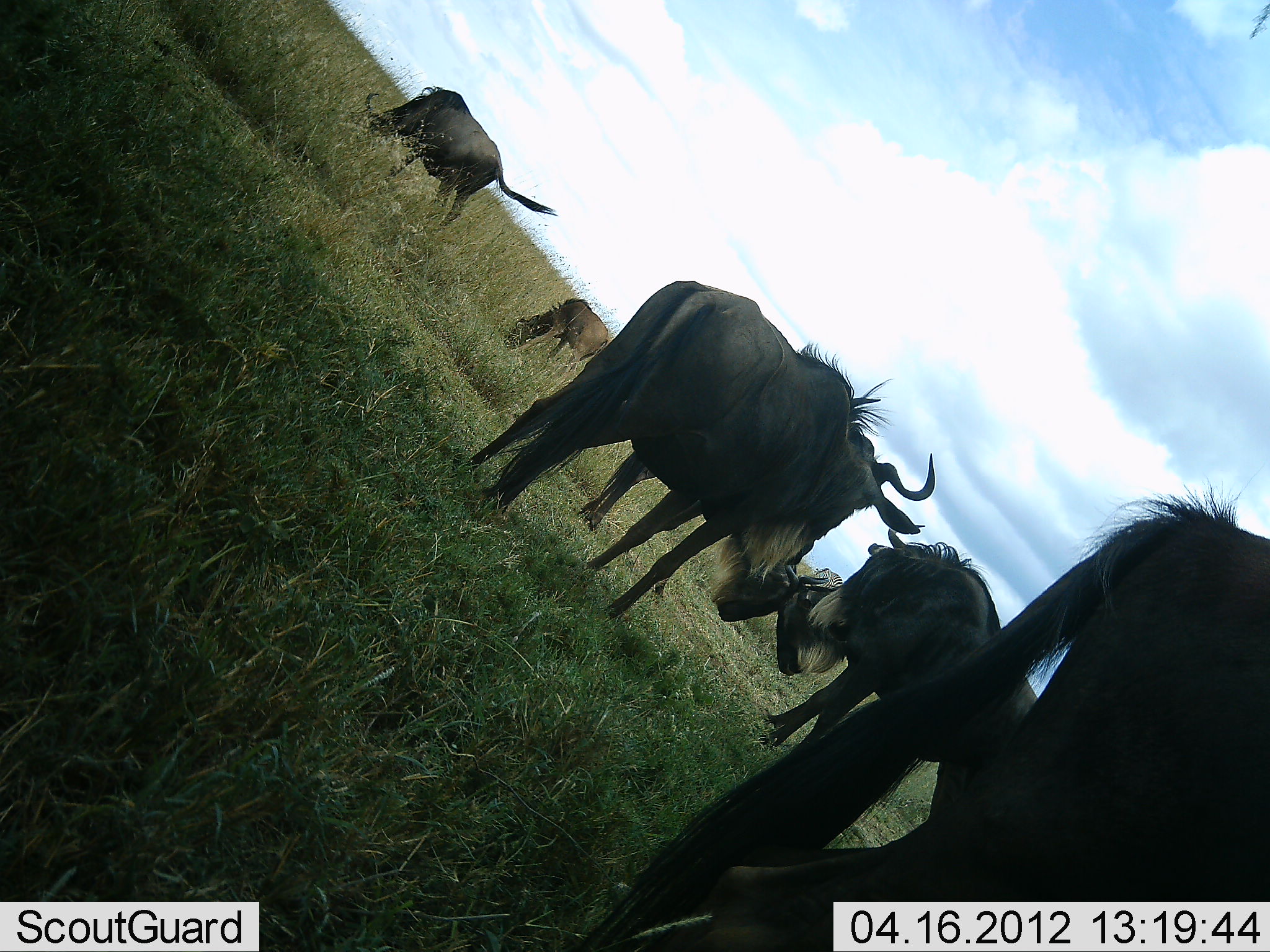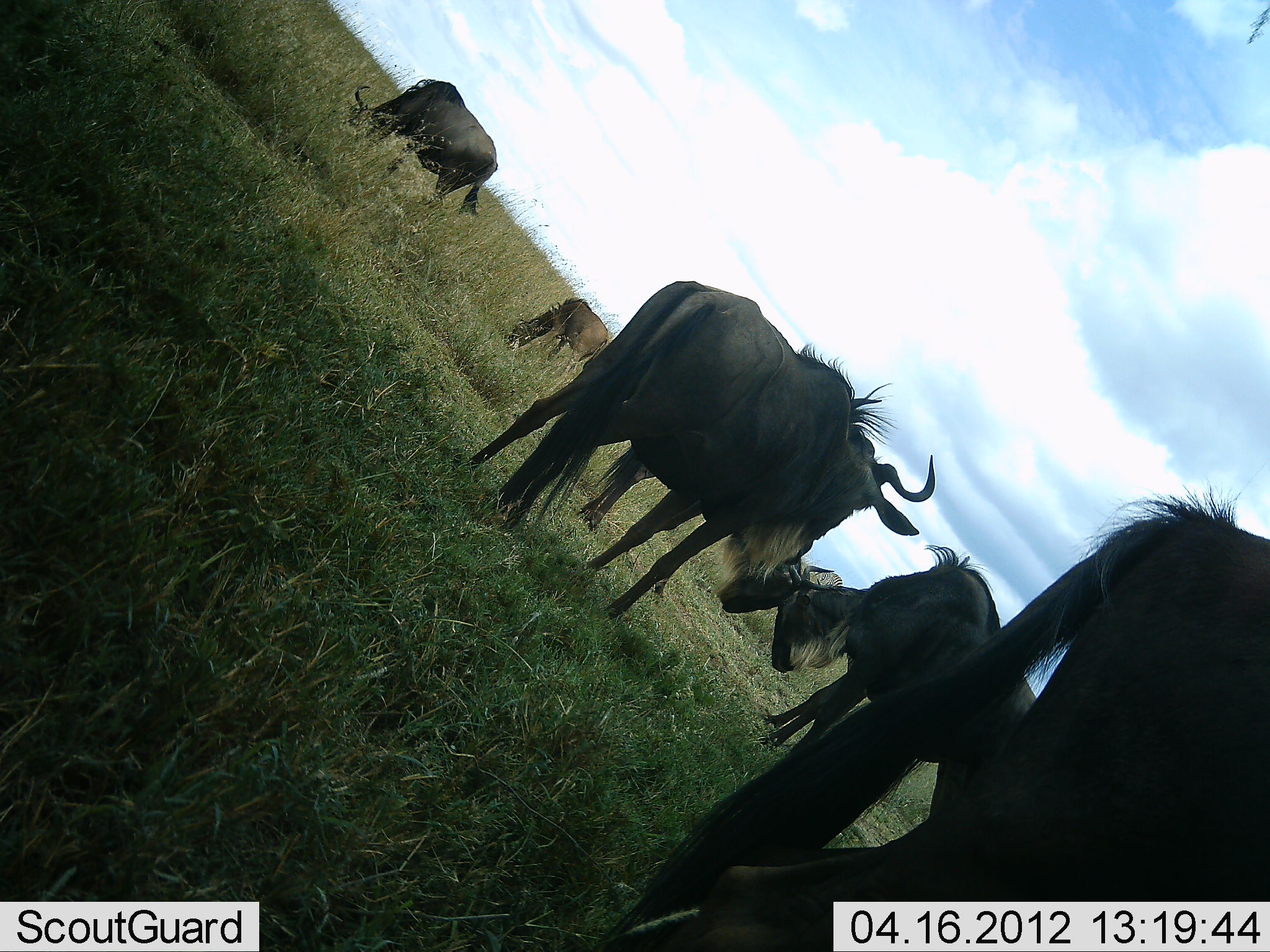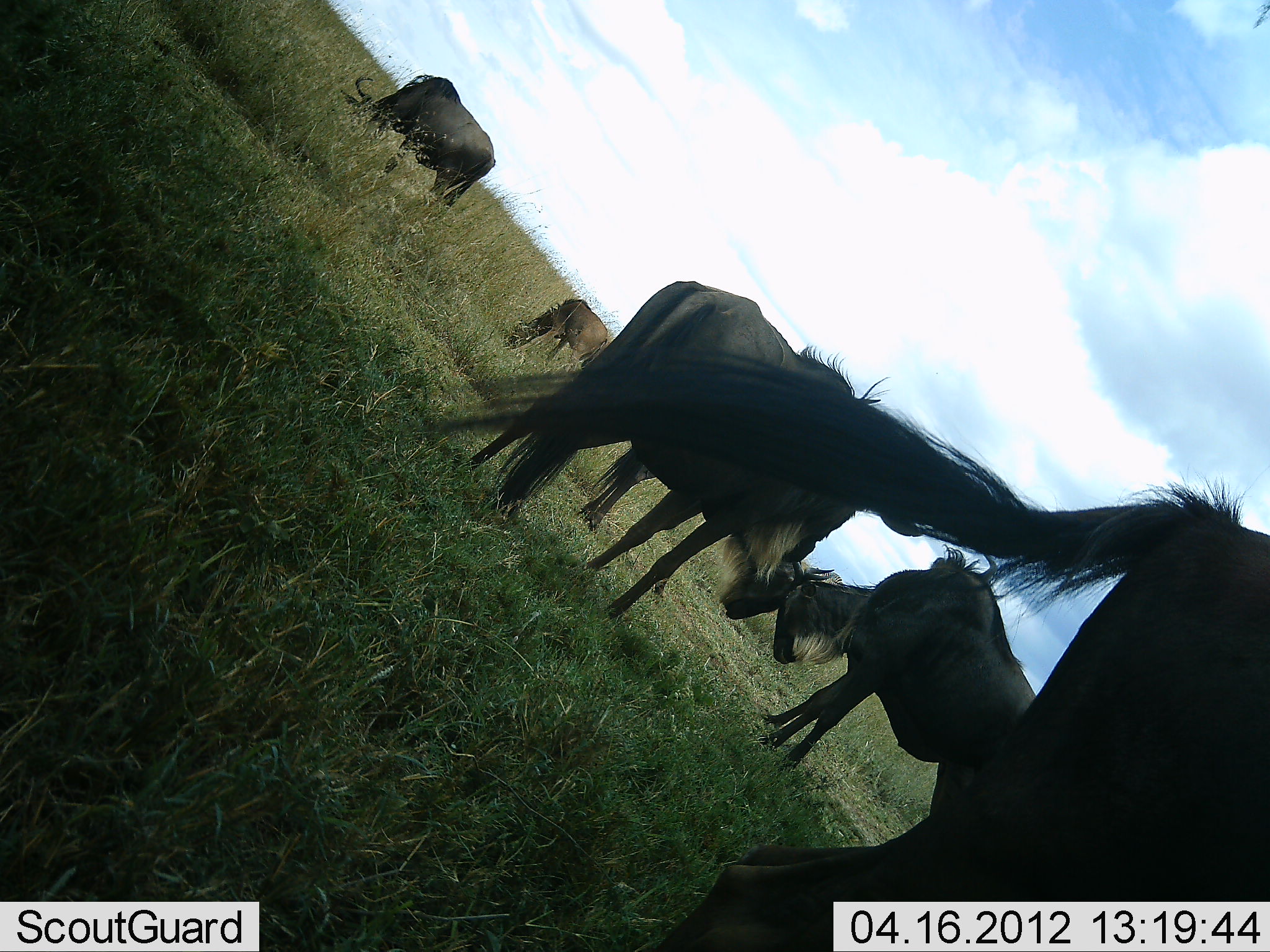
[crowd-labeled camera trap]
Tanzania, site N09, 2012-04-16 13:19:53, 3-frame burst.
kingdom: Animalia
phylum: Chordata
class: Mammalia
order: Artiodactyla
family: Bovidae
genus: Connochaetes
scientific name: Connochaetes taurinus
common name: blue wildebeest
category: wildebeest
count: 6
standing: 89%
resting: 0%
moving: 7%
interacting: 41%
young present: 4%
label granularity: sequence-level